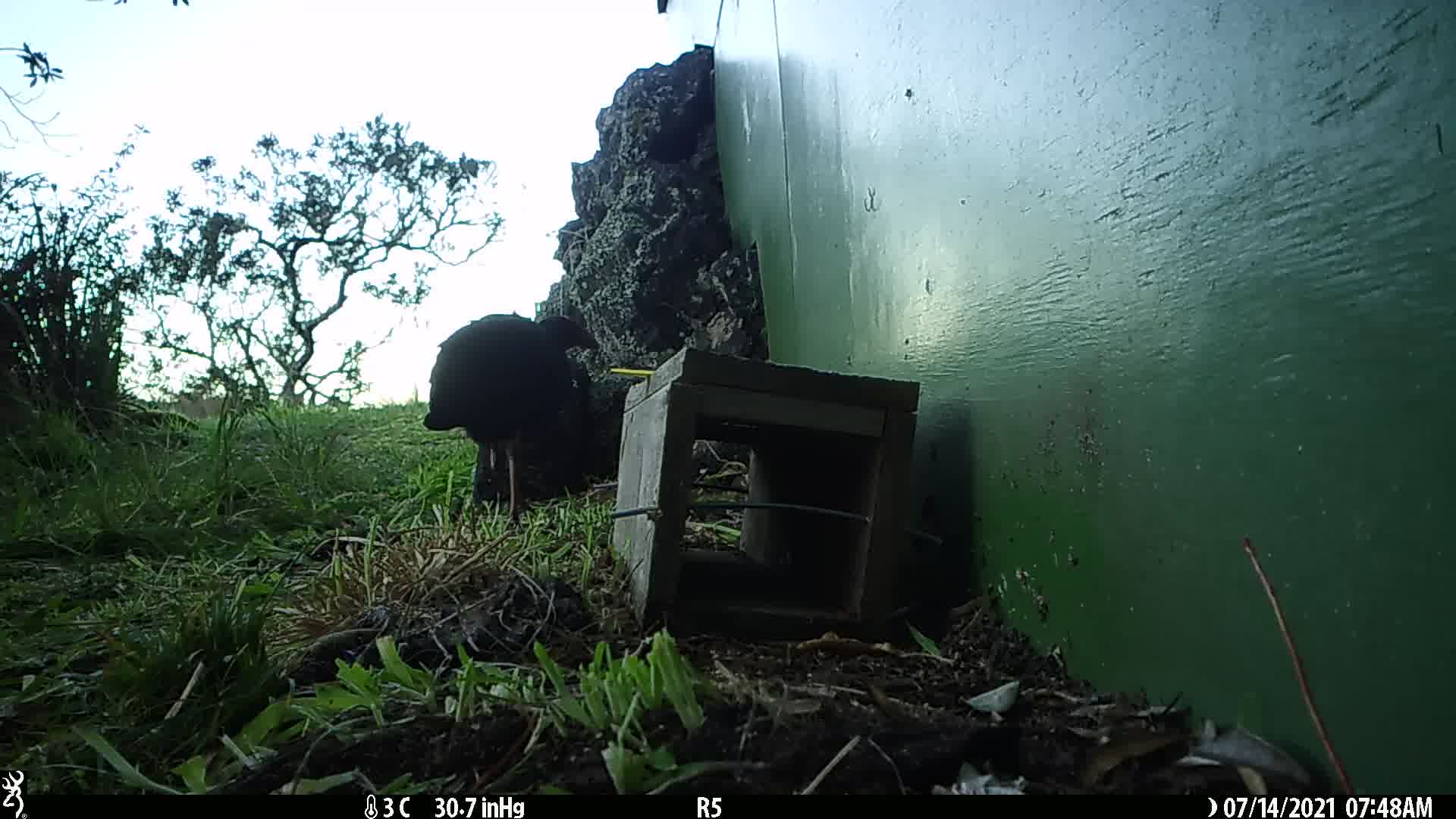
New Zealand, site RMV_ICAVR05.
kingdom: Animalia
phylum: Chordata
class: Aves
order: Gruiformes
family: Rallidae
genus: Porphyrio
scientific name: Porphyrio melanotus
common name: australasian swamphen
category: pukeko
Pukeko (australasian swamphen) (Porphyrio melanotus).